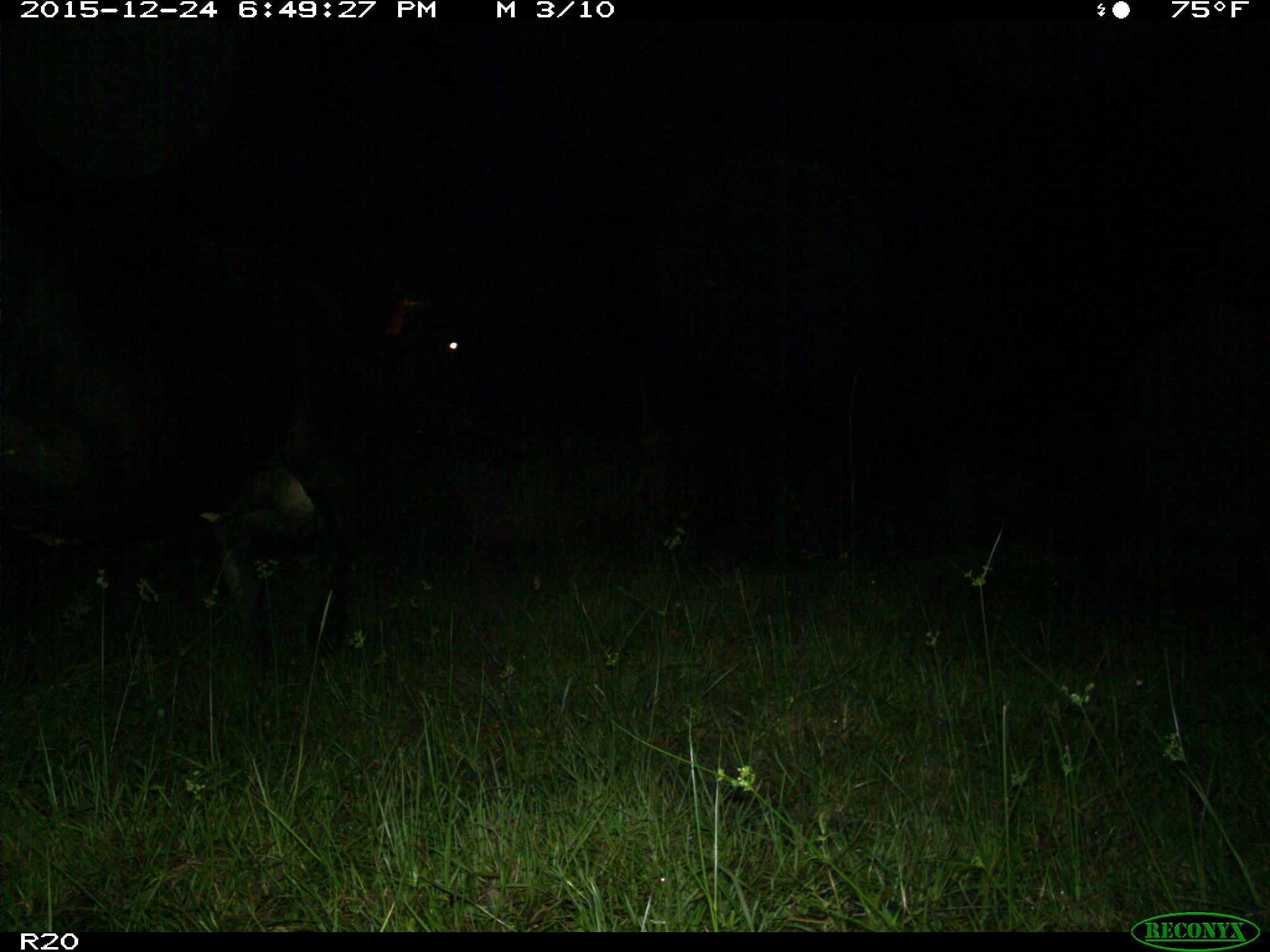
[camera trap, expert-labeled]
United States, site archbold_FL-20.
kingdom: Animalia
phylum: Chordata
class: Mammalia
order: Artiodactyla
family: Bovidae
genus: Bos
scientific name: Bos taurus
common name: domestic cow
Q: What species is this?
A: Bos taurus (domestic cow).